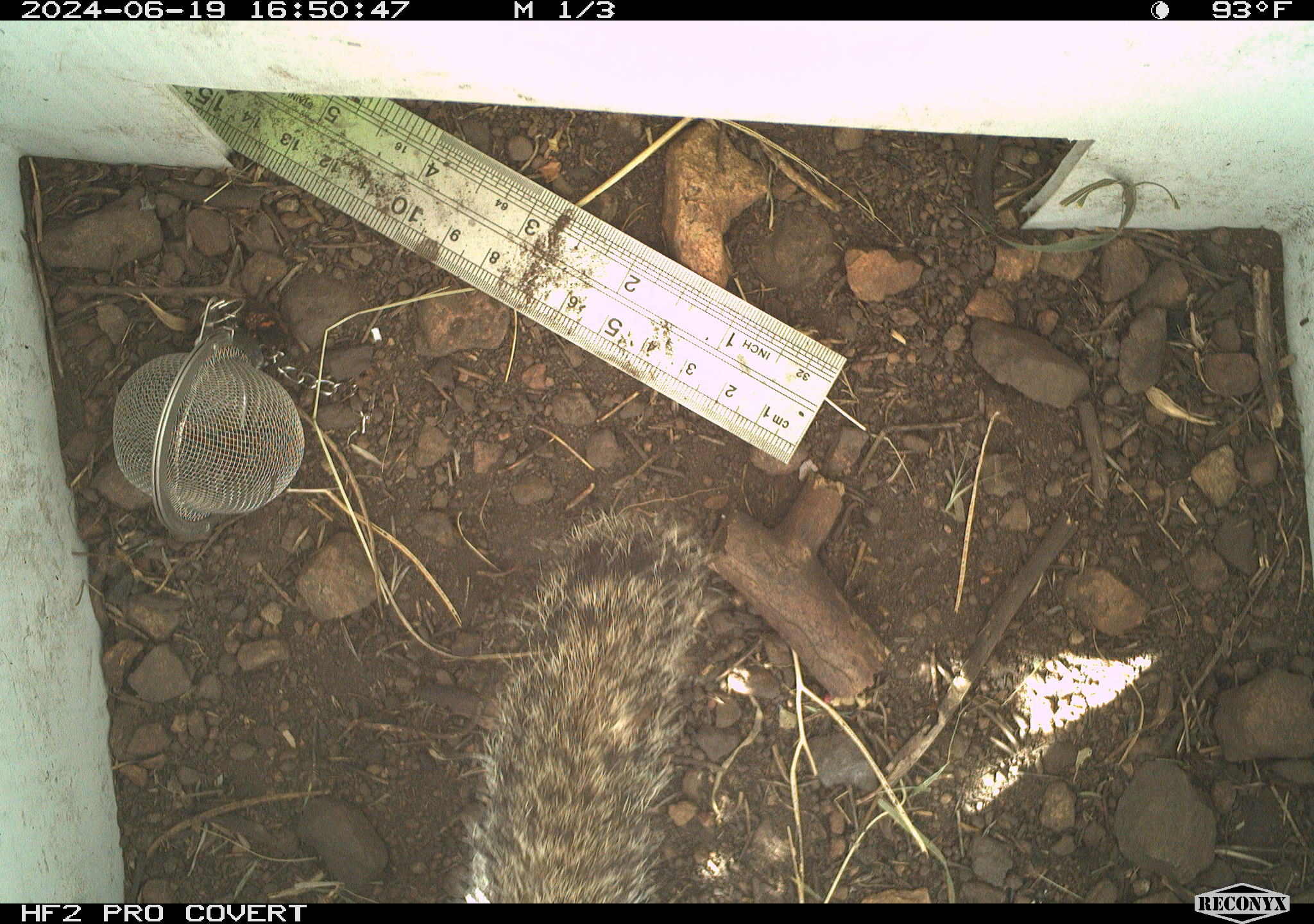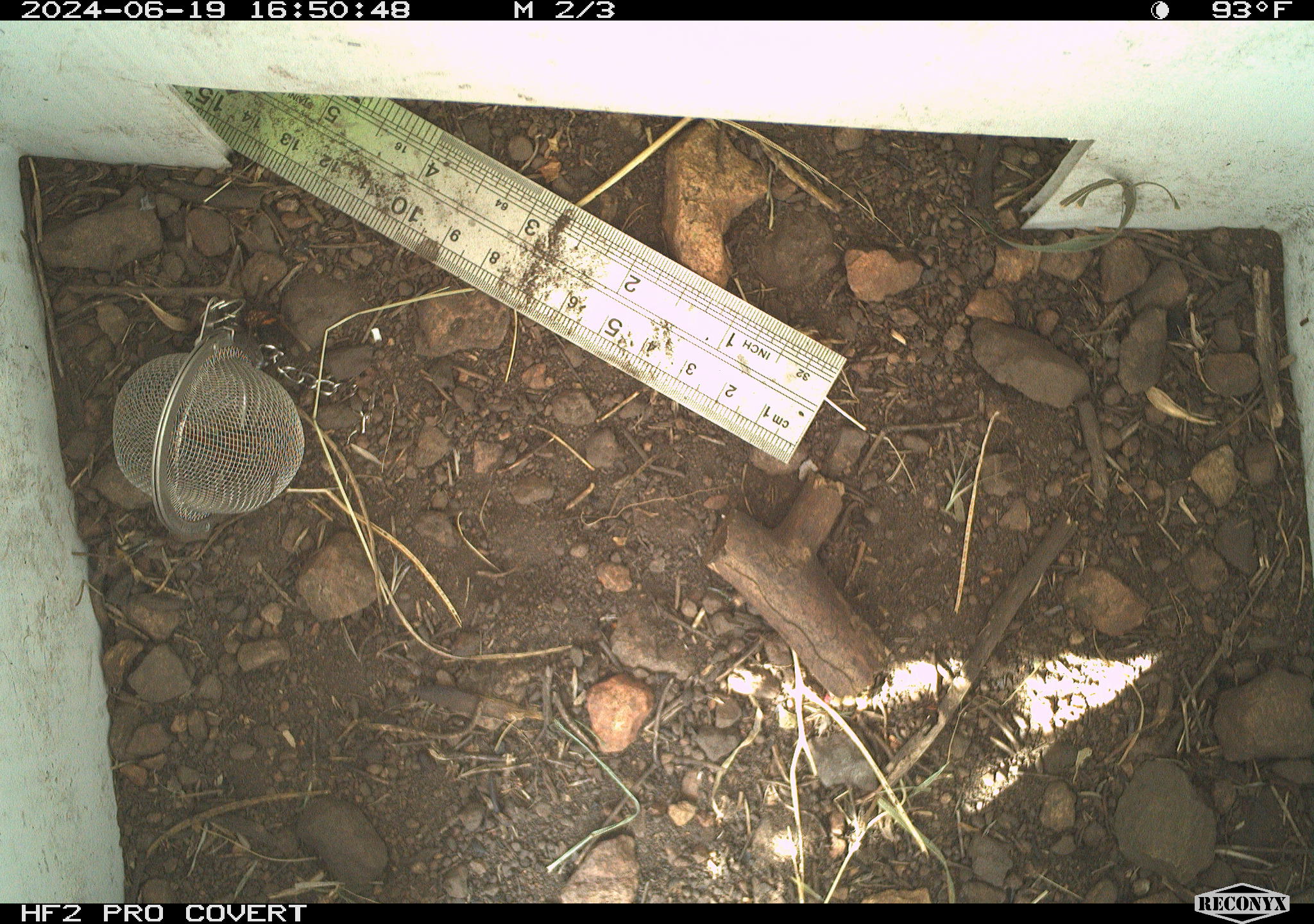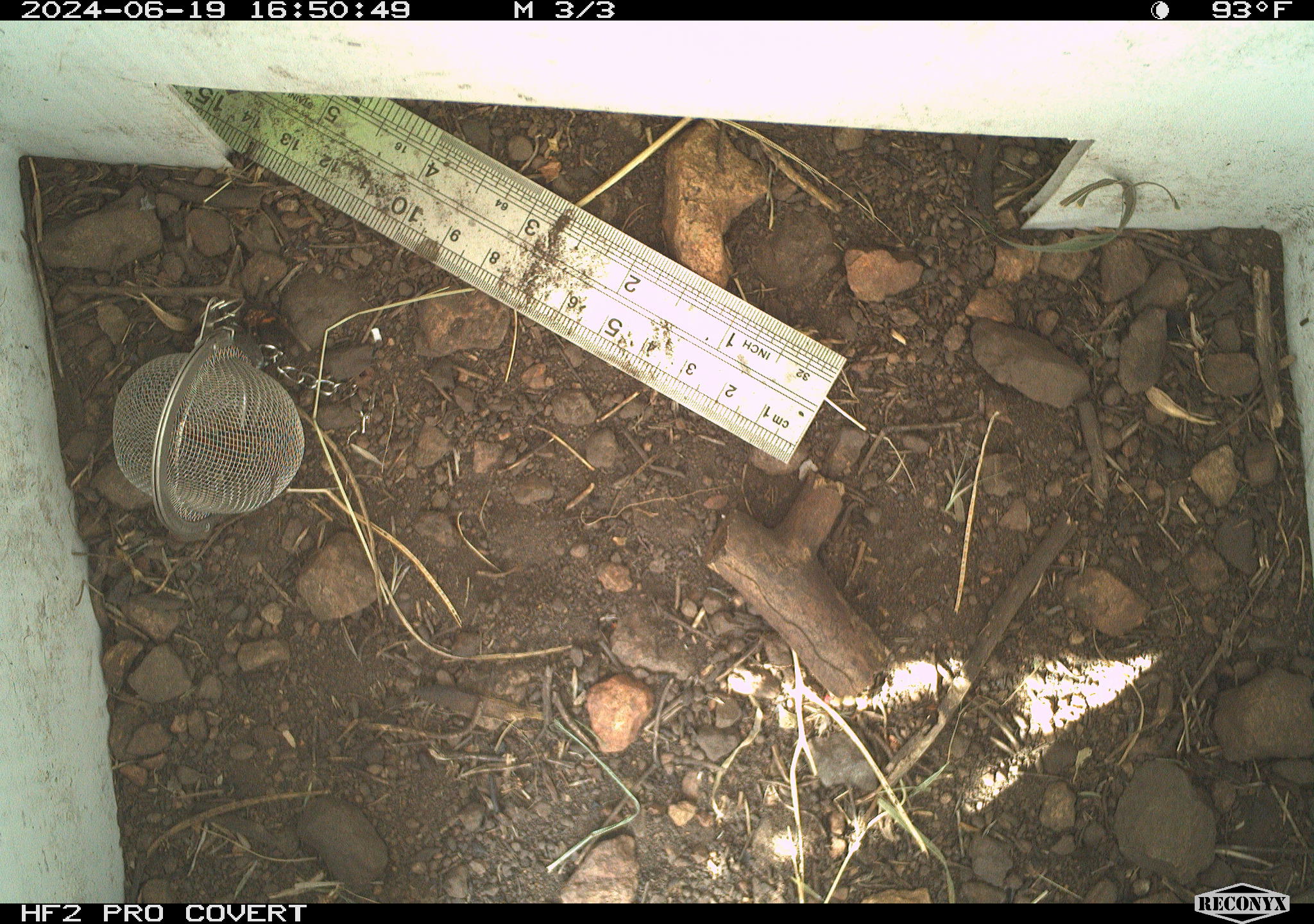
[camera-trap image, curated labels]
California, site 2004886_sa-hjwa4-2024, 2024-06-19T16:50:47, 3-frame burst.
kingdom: Animalia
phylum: Chordata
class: Mammalia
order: Rodentia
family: Sciuridae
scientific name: Sciuridae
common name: squirrels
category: sciuridae family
Sciuridae family (squirrels) (Sciuridae).